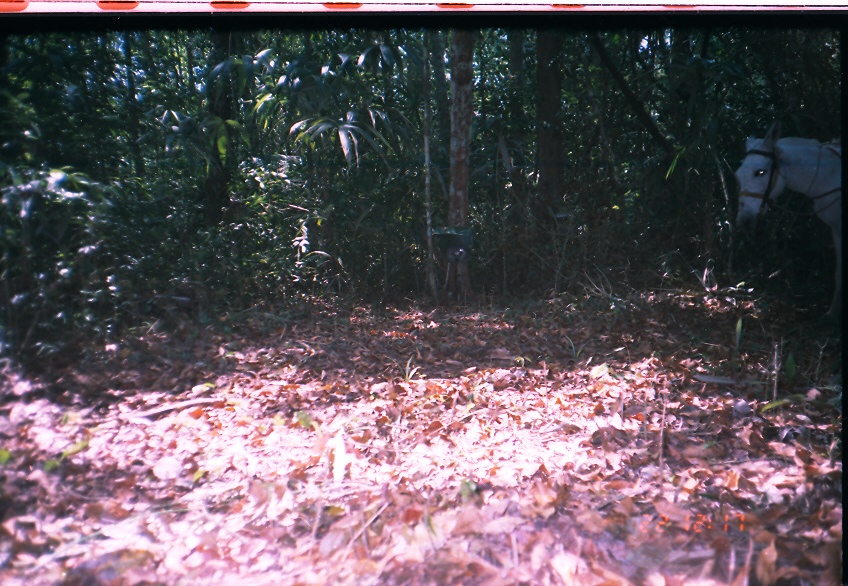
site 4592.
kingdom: Animalia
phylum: Chordata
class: Mammalia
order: Perissodactyla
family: Equidae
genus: Equus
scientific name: Equus ferus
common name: wild horse